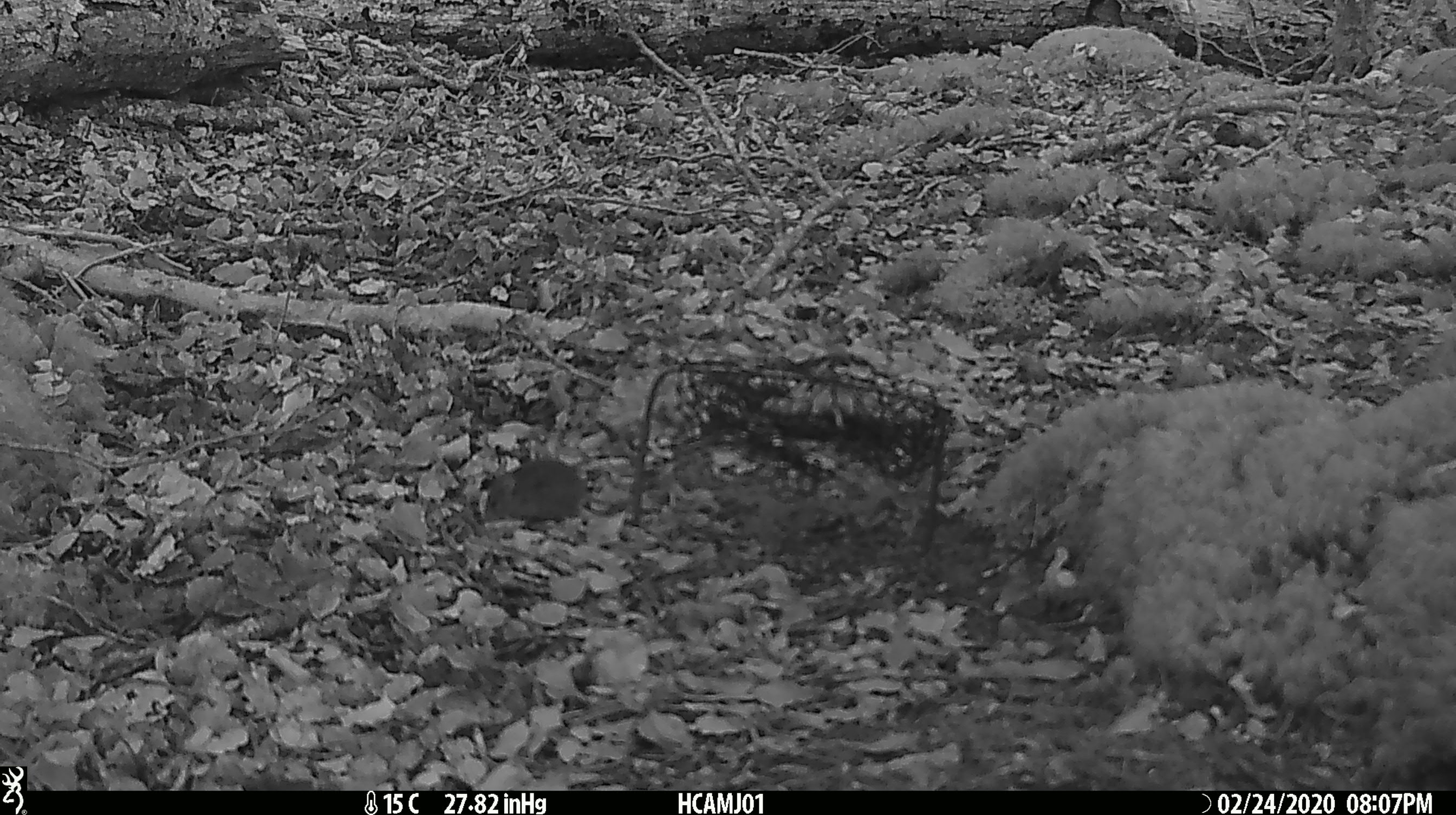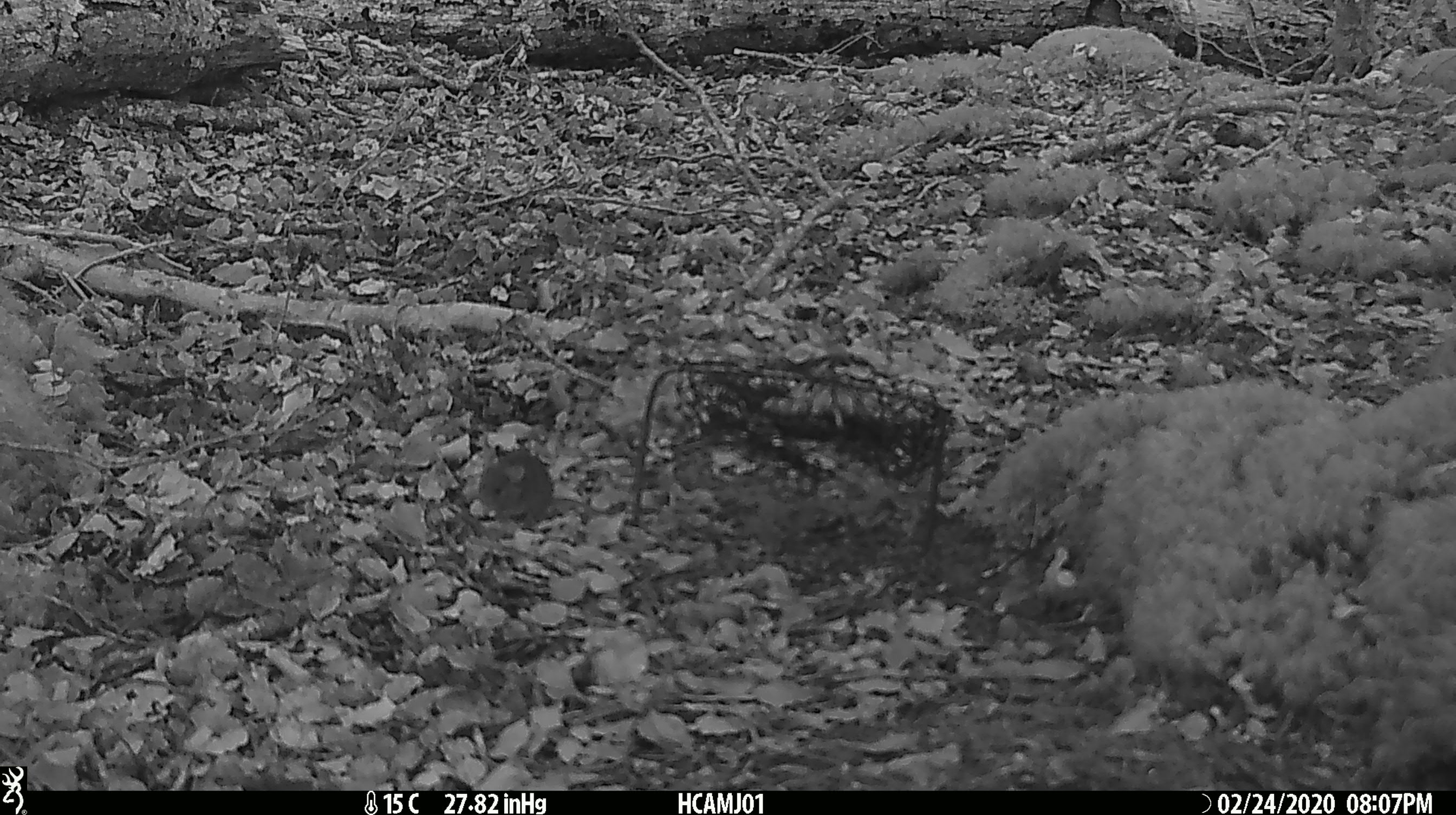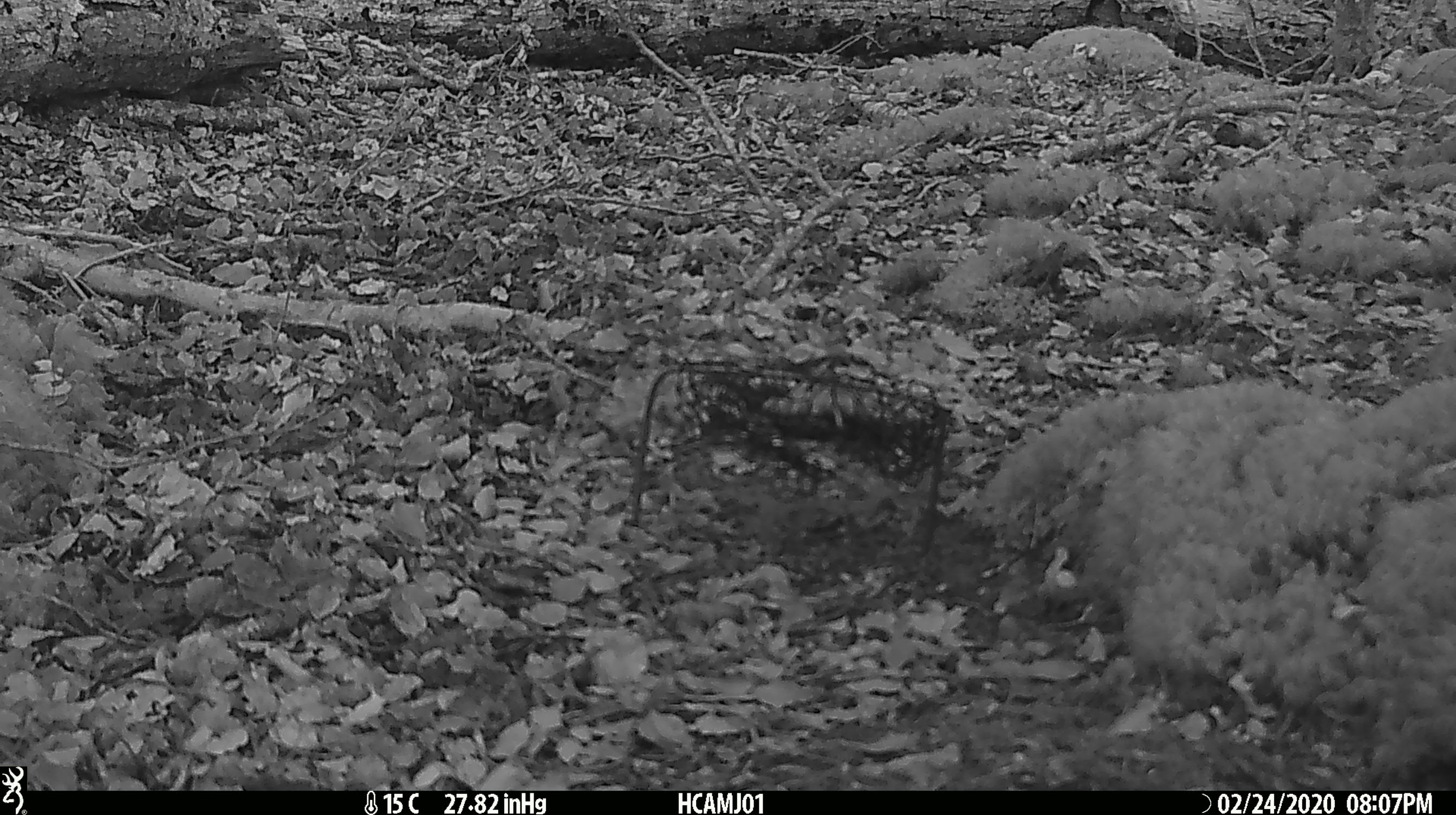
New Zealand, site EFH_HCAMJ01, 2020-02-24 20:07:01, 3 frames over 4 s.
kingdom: Animalia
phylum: Chordata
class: Mammalia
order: Rodentia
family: Muridae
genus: Mus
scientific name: Mus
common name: mouse